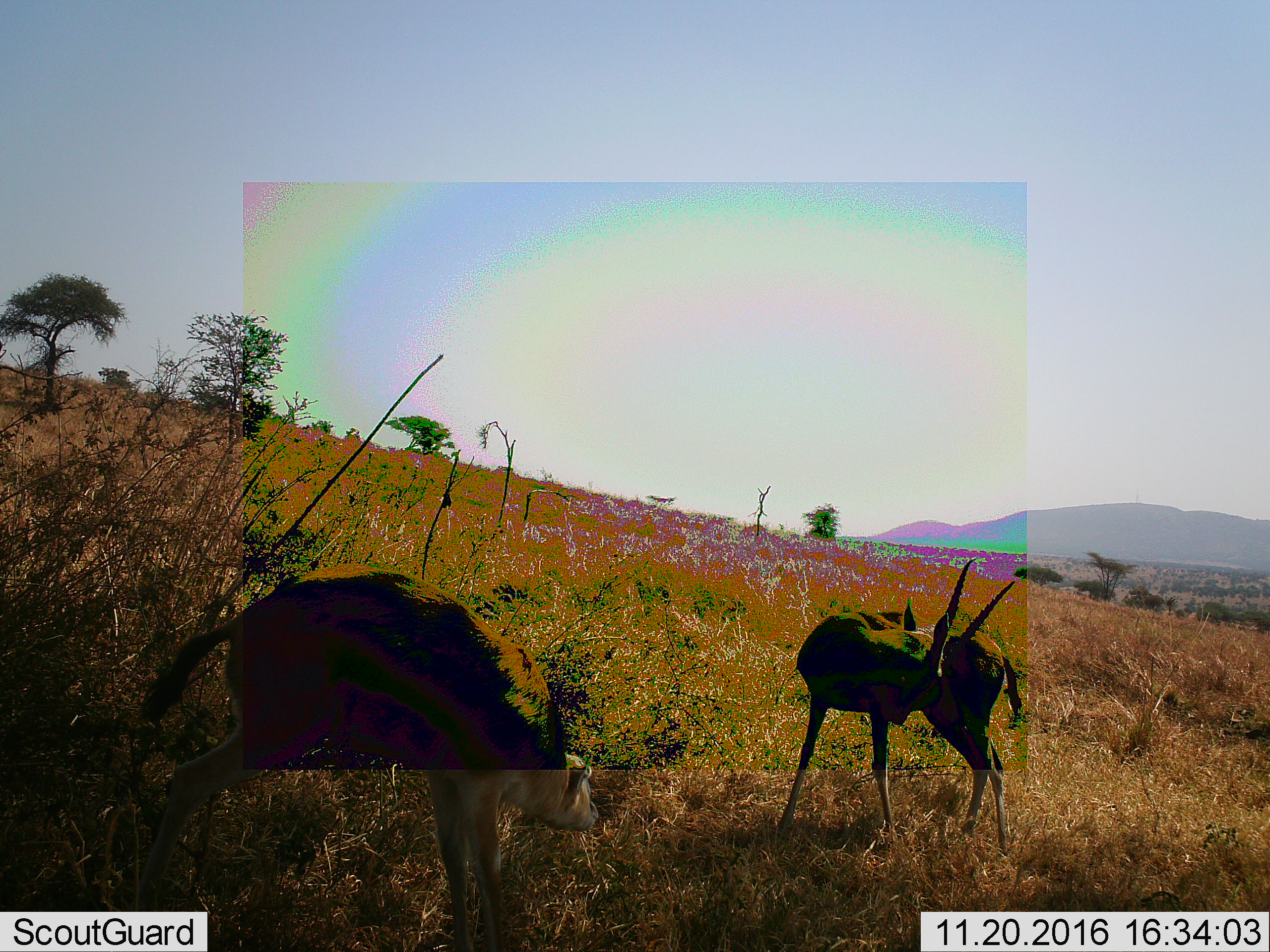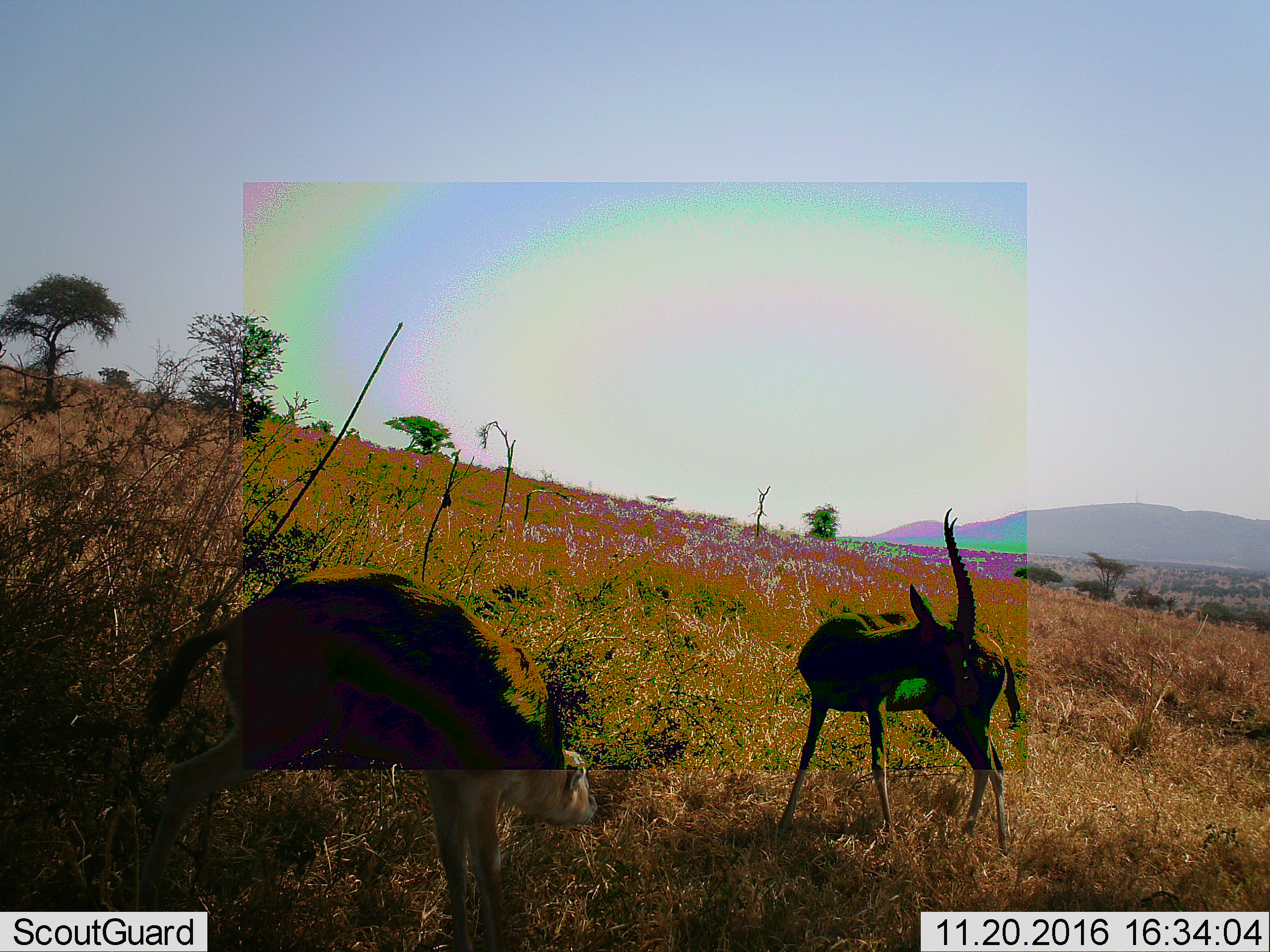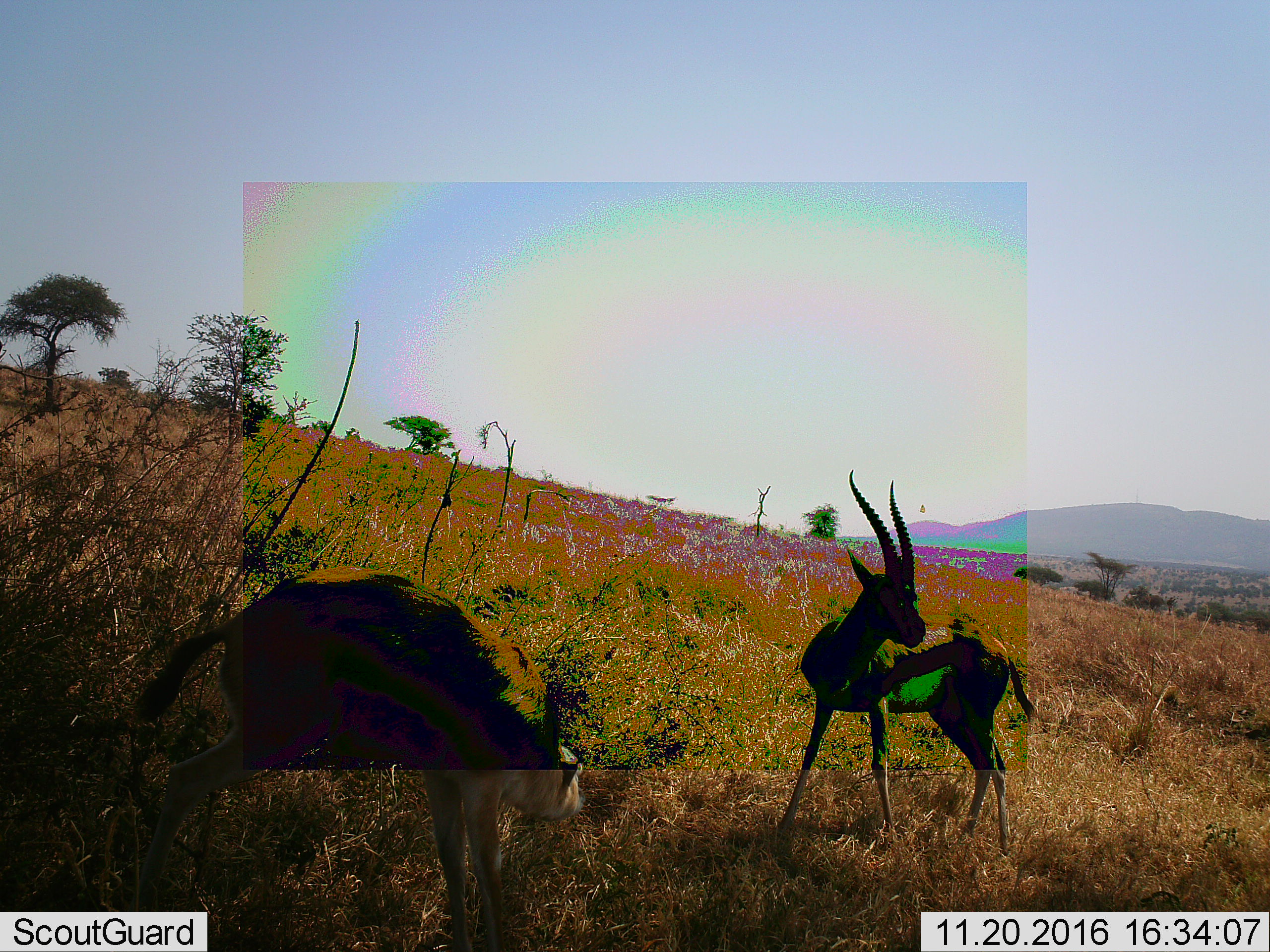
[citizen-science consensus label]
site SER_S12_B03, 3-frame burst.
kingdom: Animalia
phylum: Chordata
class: Mammalia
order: Artiodactyla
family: Bovidae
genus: Eudorcas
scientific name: Eudorcas thomsonii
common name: thomson's gazelle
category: gazellethomsons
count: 2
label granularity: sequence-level